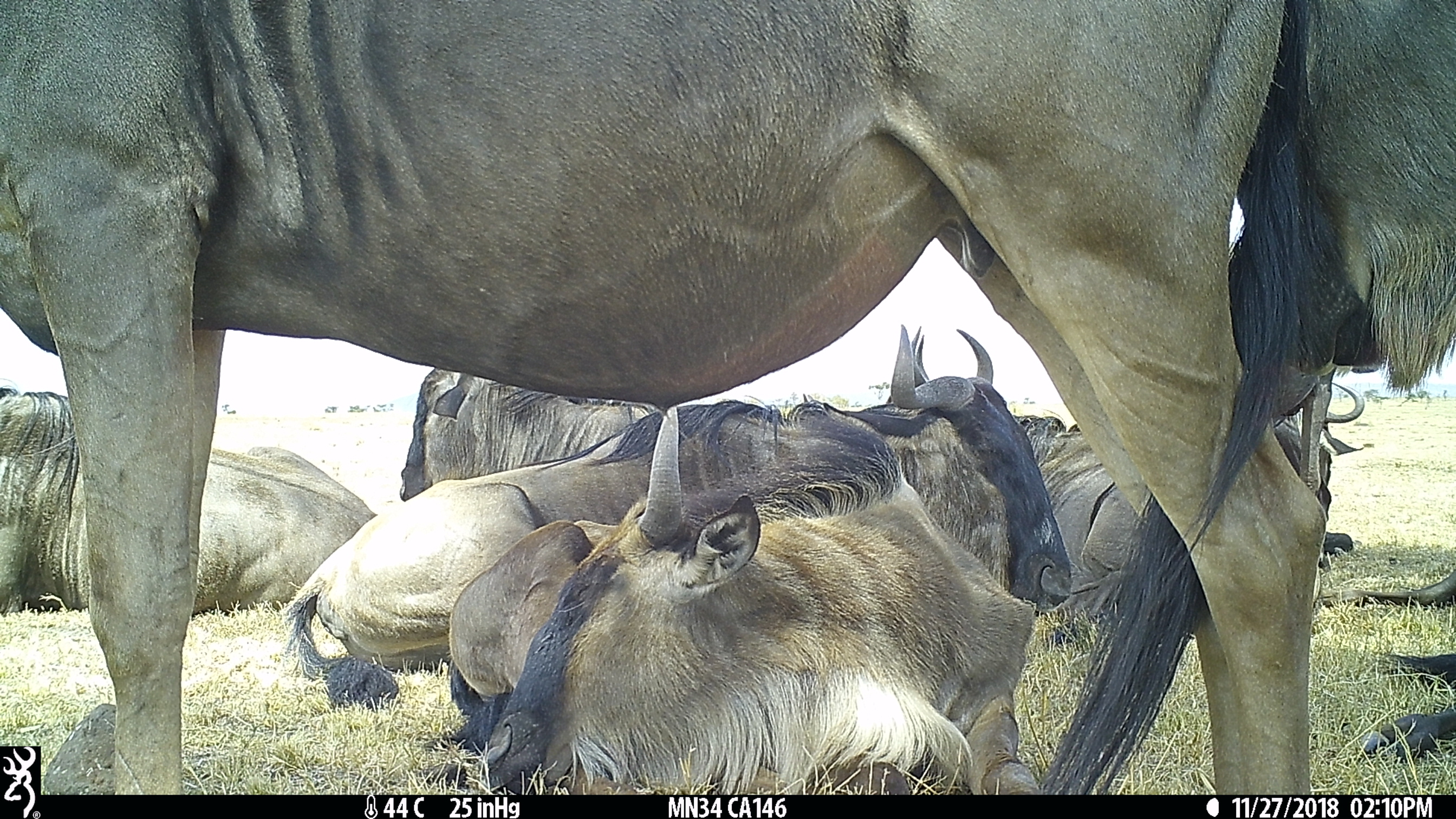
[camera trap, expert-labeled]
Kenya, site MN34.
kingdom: Animalia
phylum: Chordata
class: Mammalia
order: Artiodactyla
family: Bovidae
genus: Connochaetes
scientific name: Connochaetes taurinus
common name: blue wildebeest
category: wildebeest